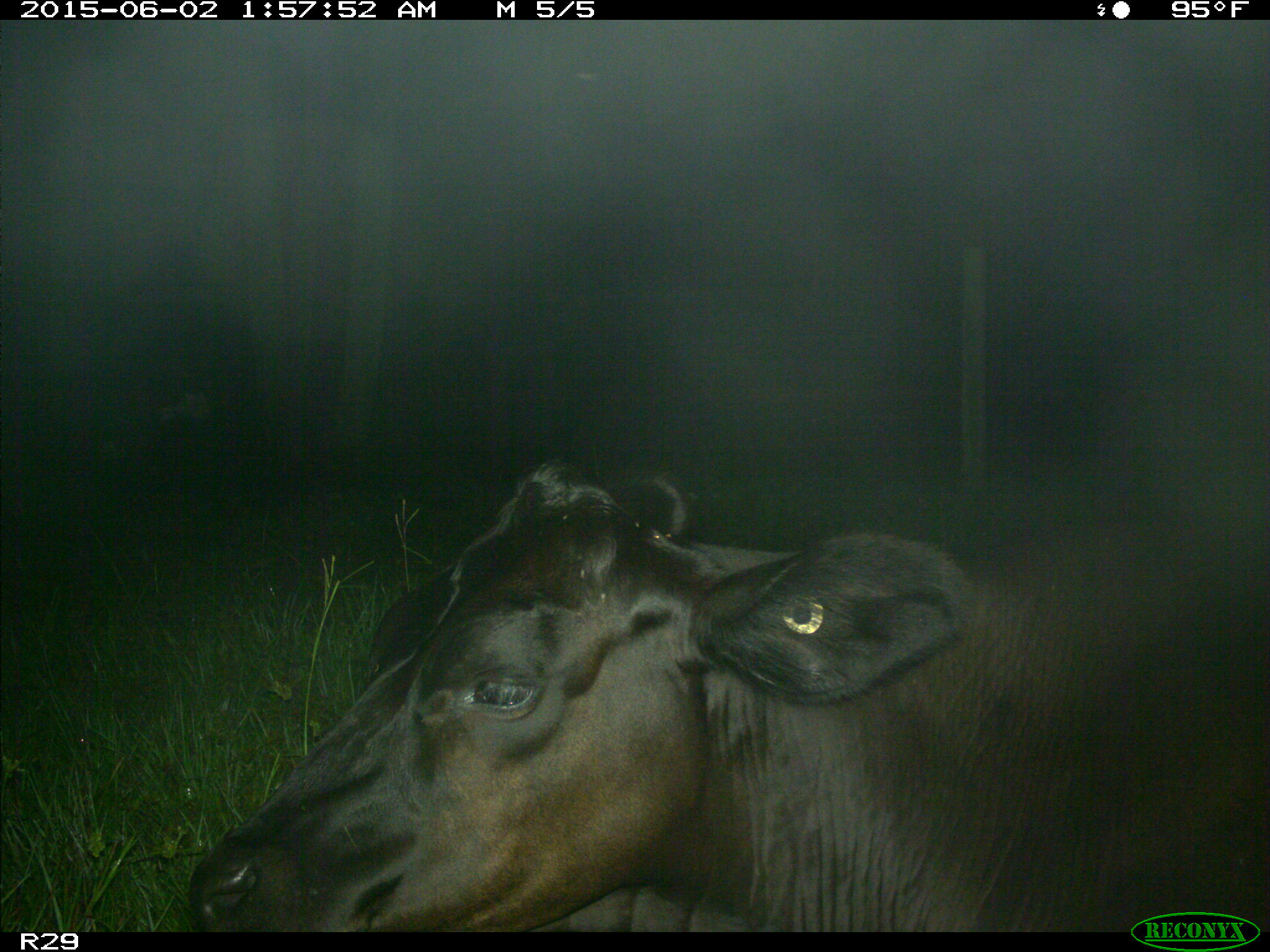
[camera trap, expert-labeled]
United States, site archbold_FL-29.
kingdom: Animalia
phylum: Chordata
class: Mammalia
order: Artiodactyla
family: Bovidae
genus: Bos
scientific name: Bos taurus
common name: domestic cow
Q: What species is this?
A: Bos taurus (domestic cow).